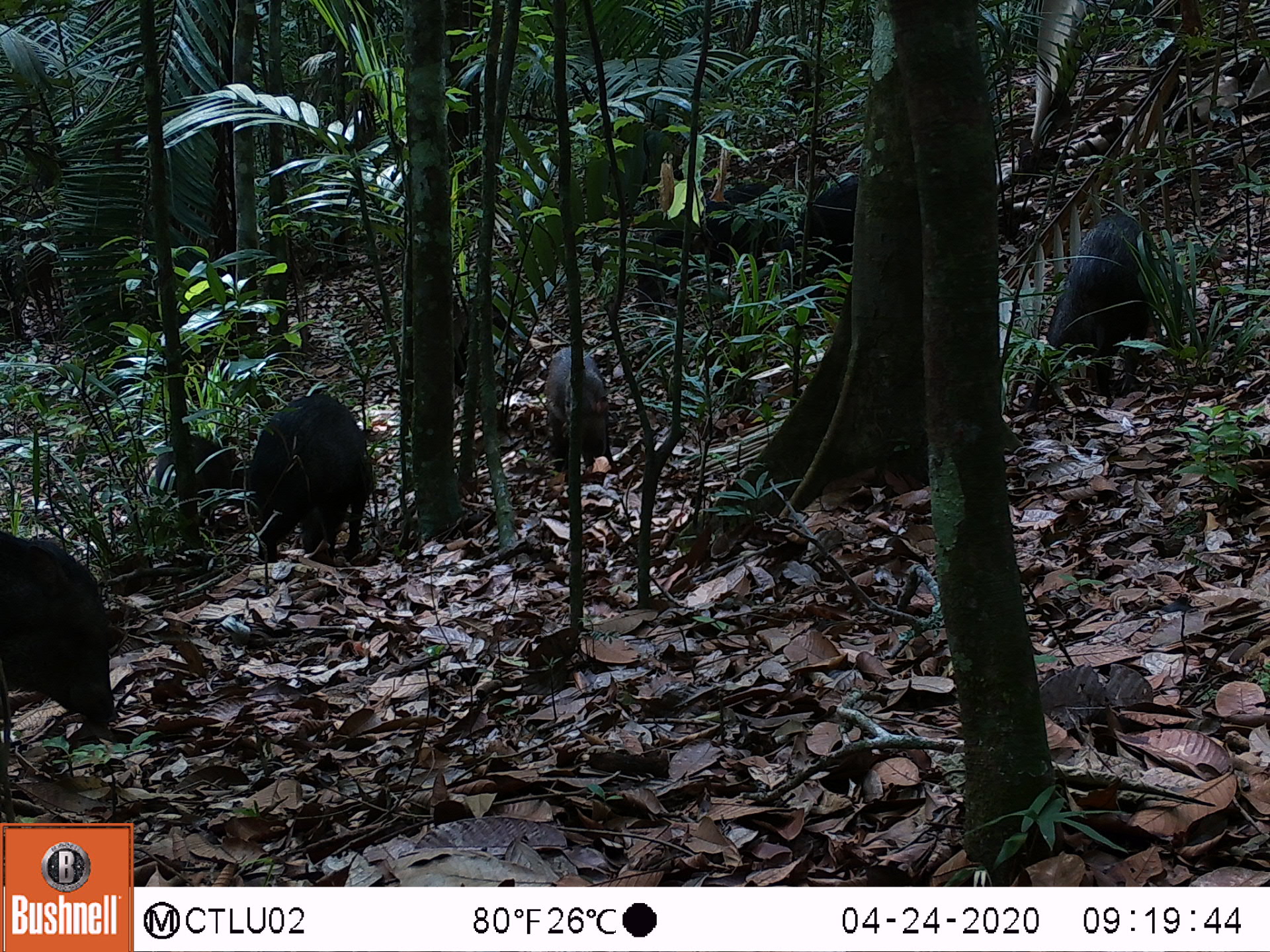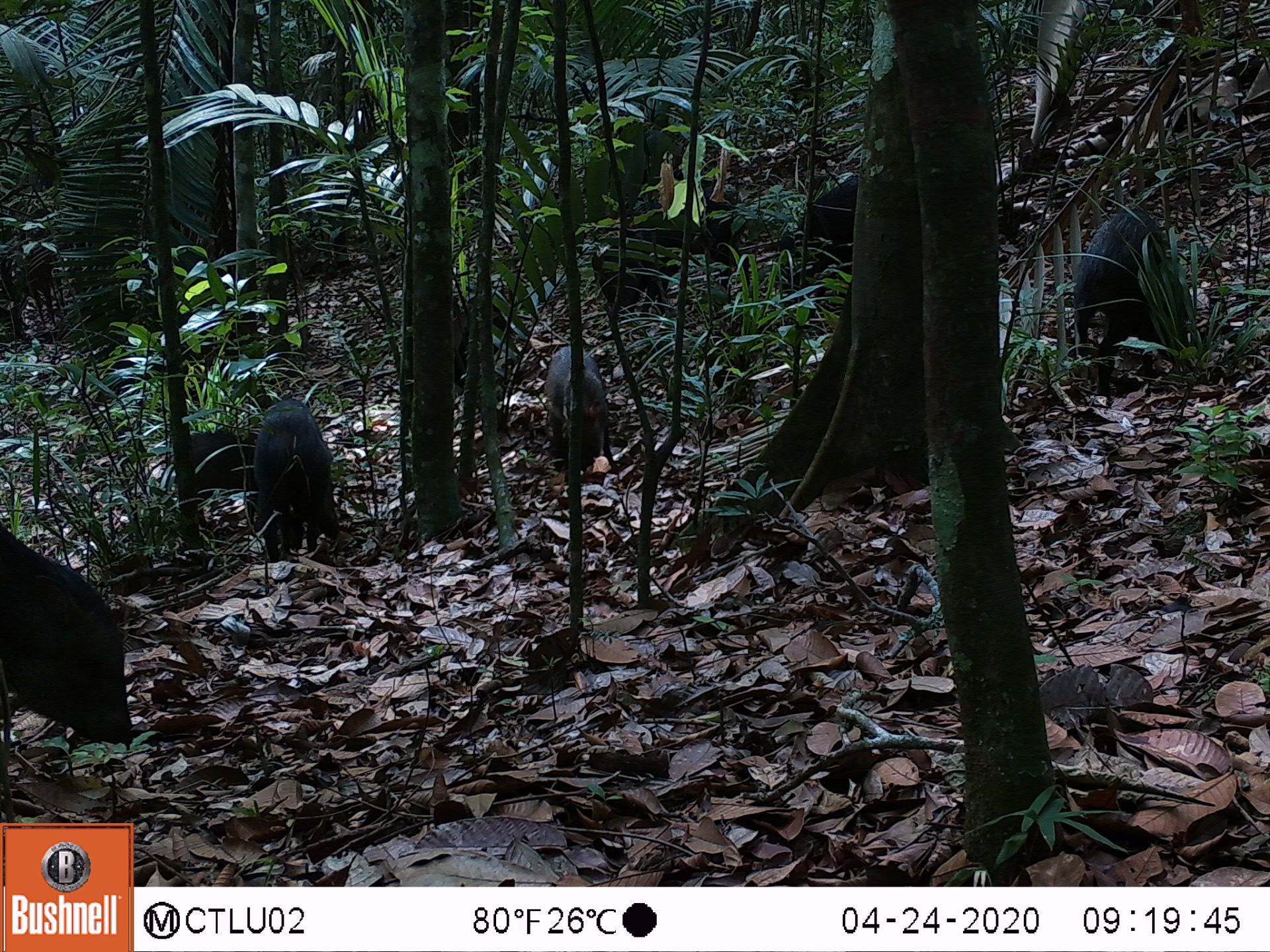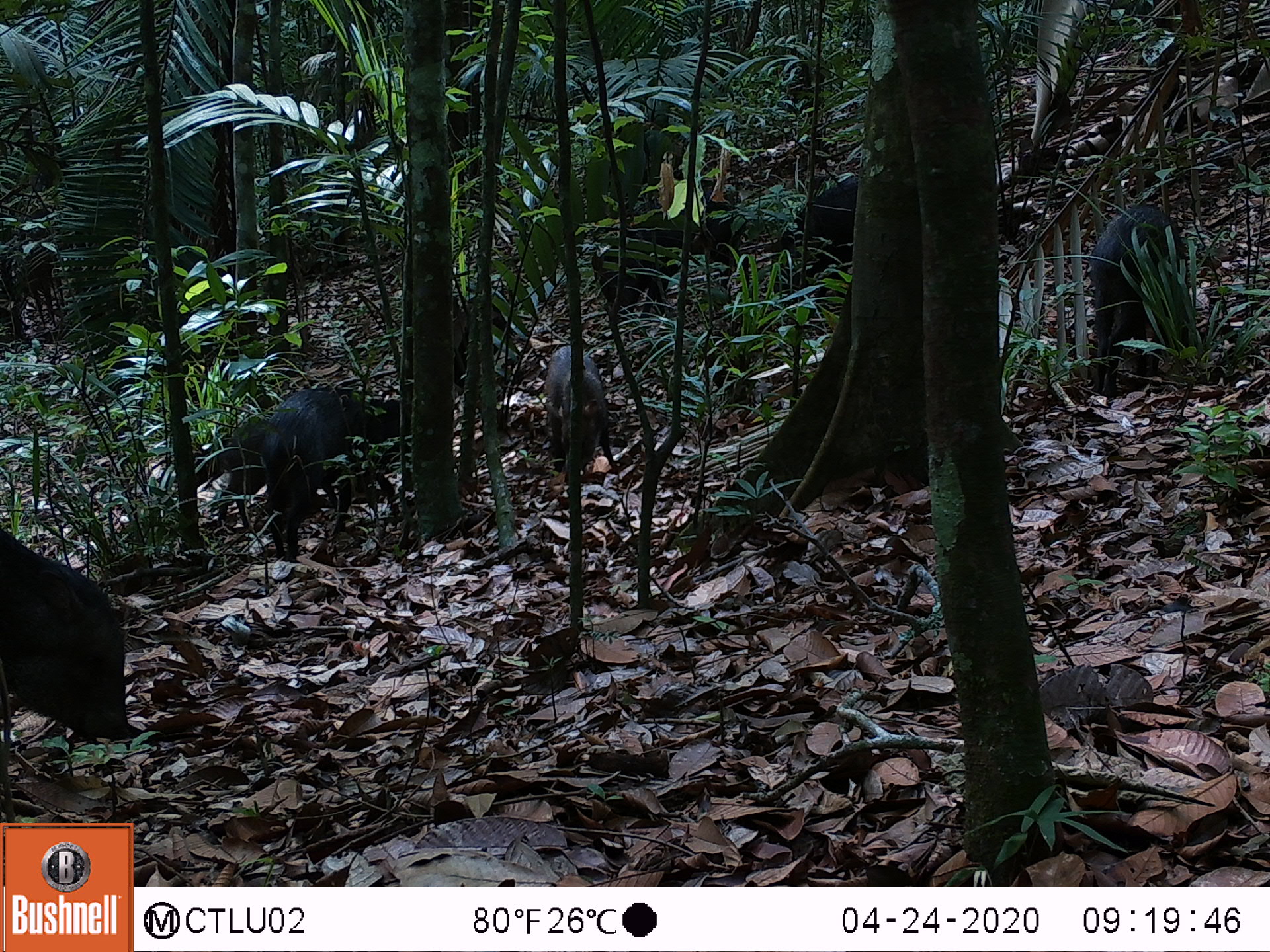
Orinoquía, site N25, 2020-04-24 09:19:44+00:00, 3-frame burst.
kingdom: Animalia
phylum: Chordata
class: Mammalia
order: Artiodactyla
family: Tayassuidae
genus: Pecari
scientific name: Pecari tajacu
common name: collared peccary